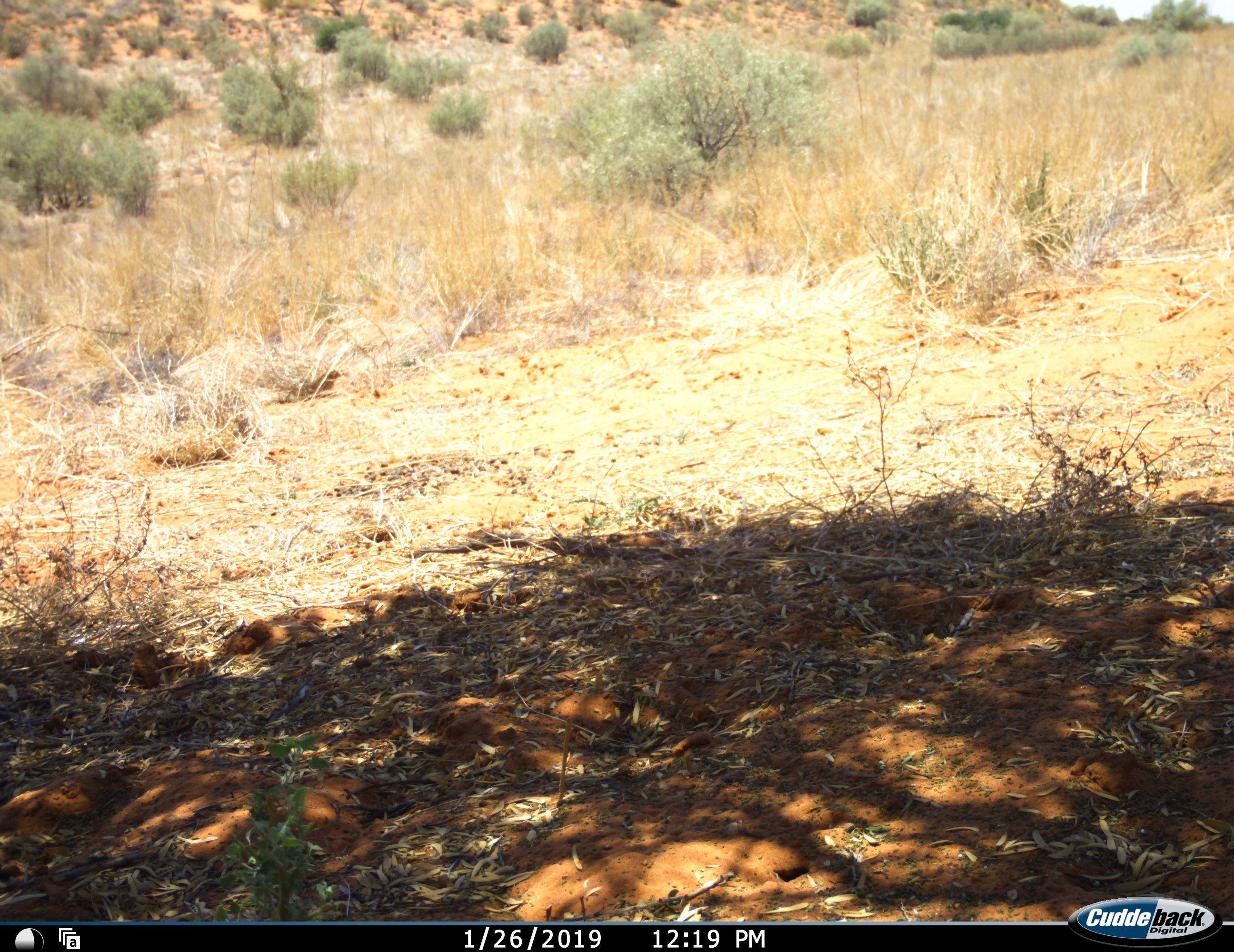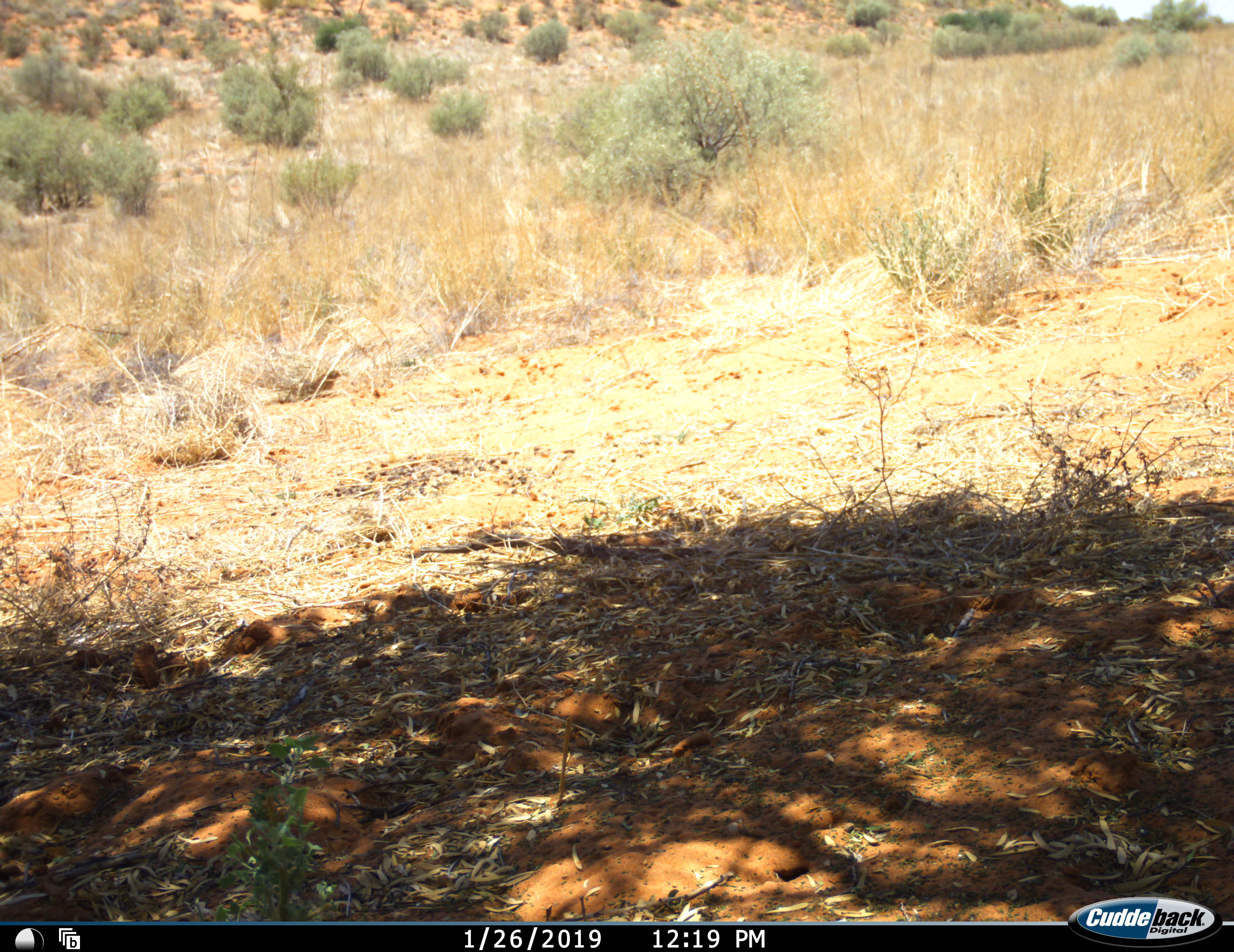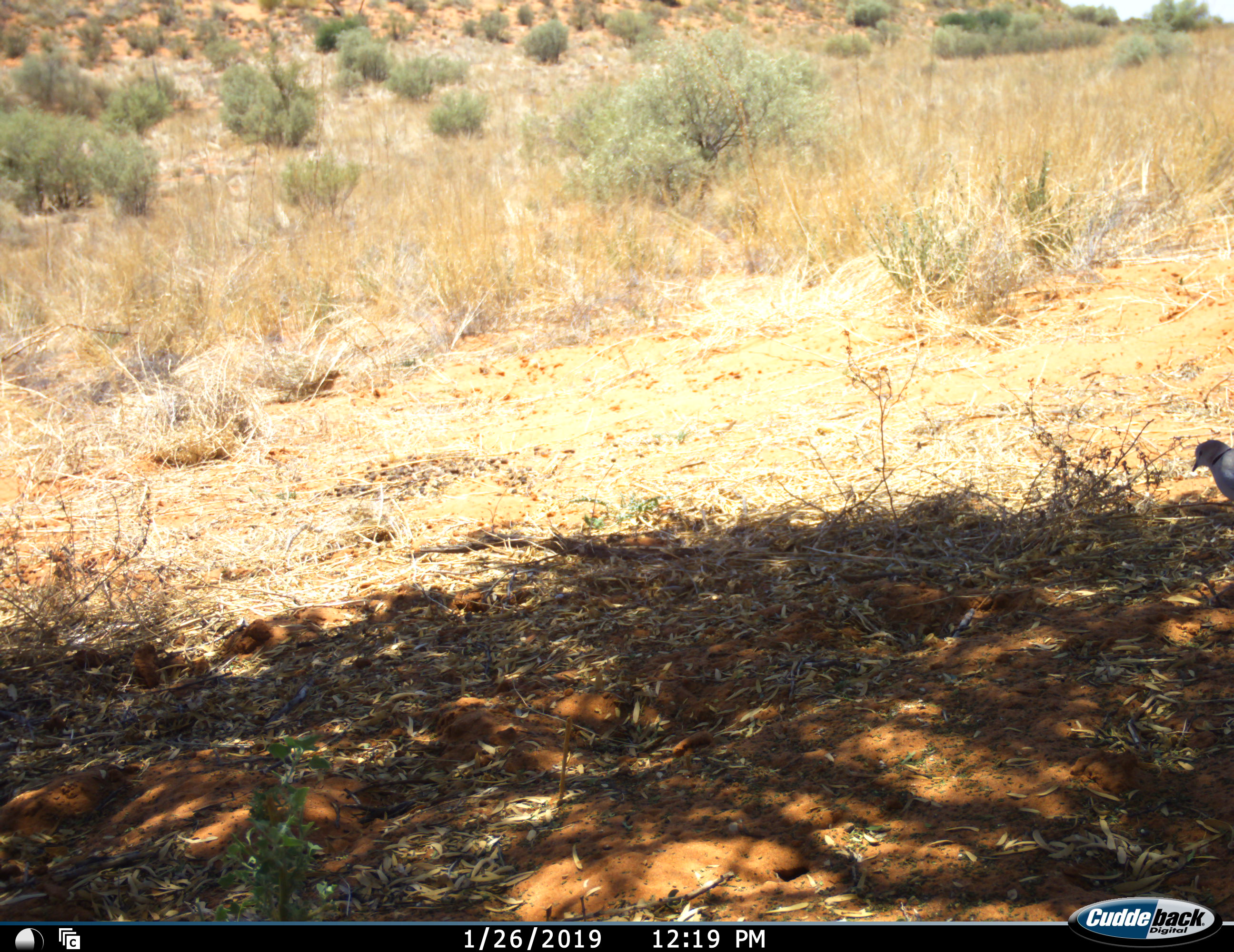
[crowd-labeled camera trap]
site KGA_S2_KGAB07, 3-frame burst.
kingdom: Animalia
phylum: Chordata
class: Aves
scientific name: Aves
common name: bird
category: birdother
Birdother (bird) (Aves), count 1. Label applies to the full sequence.